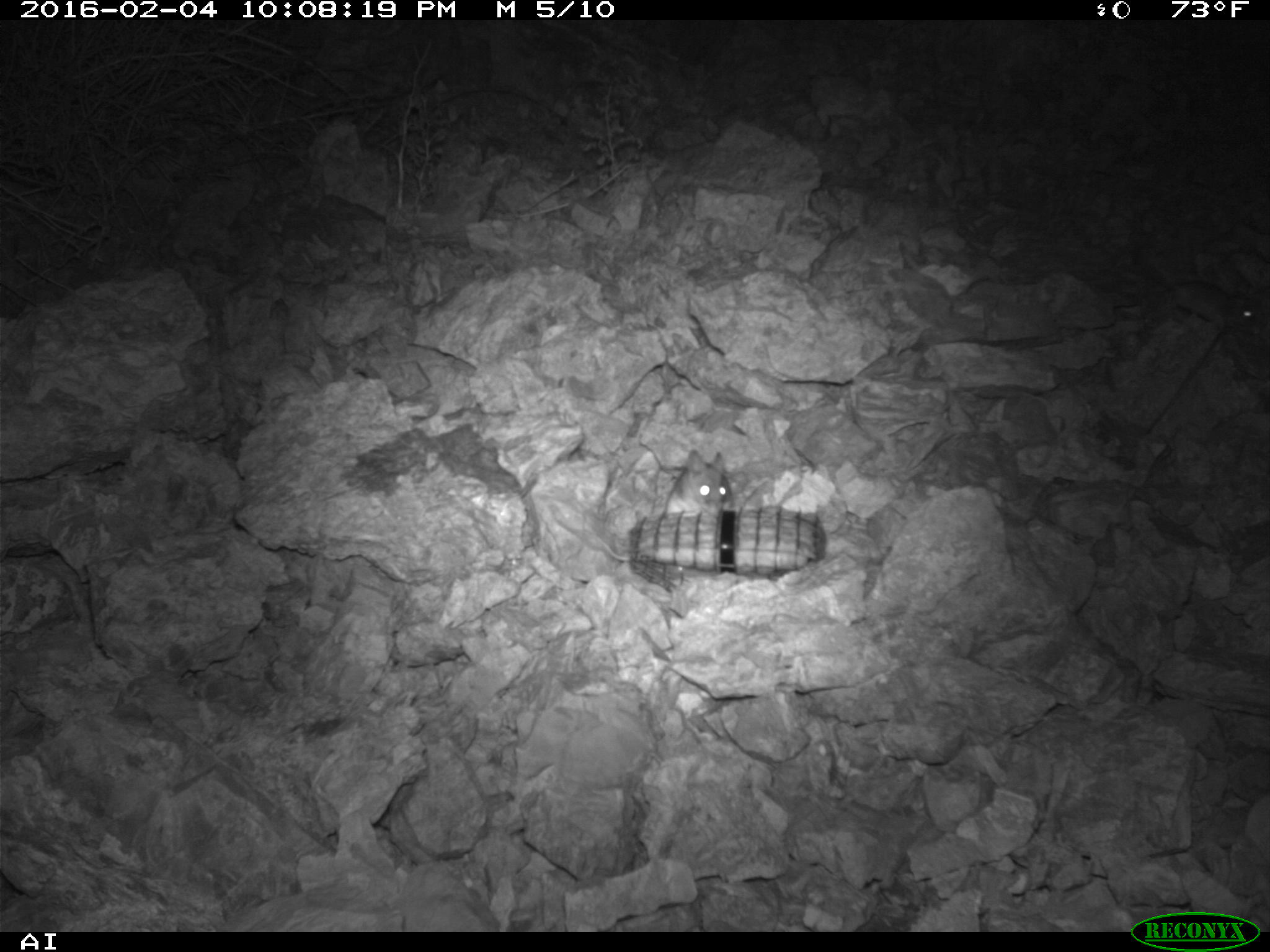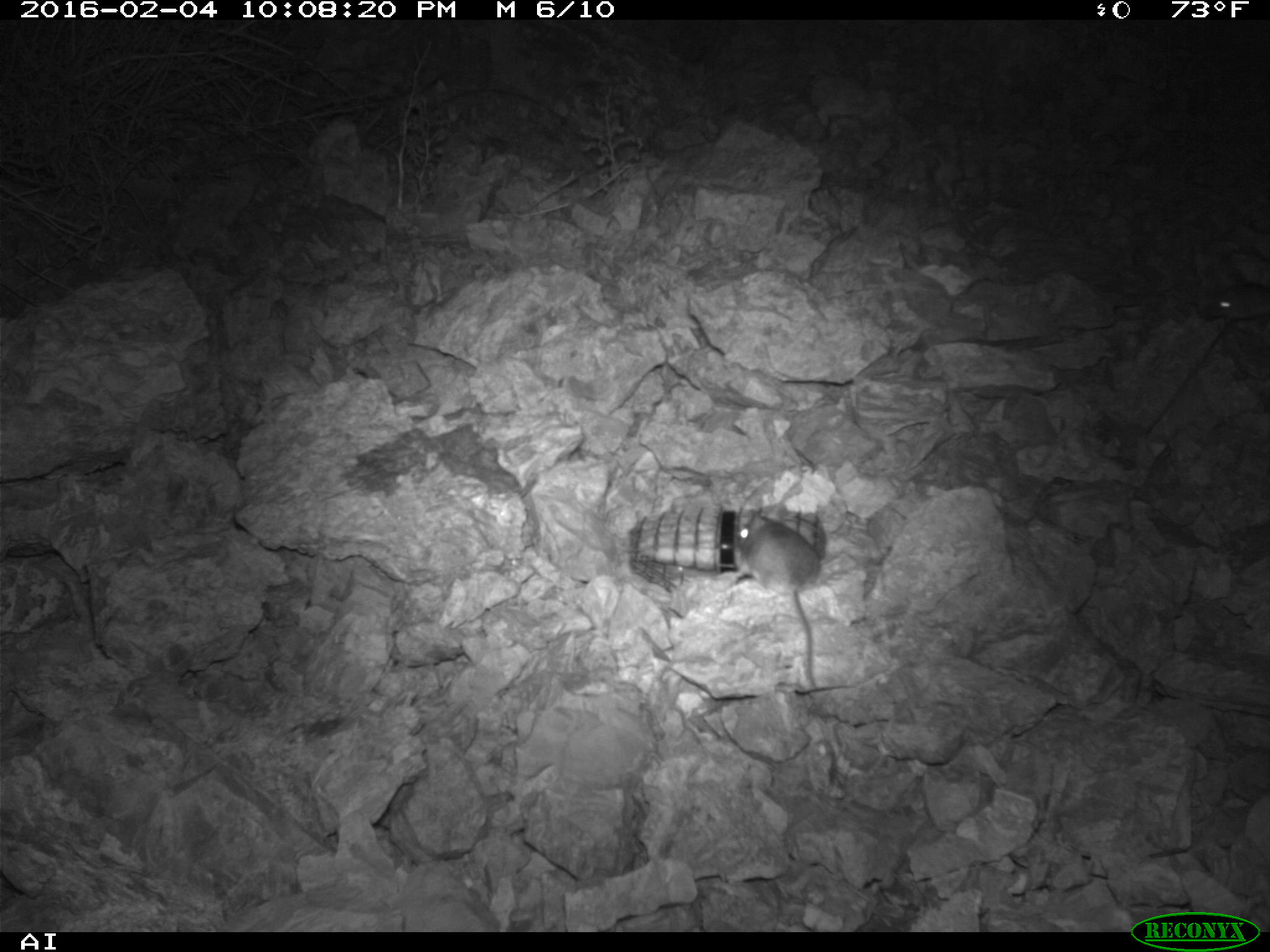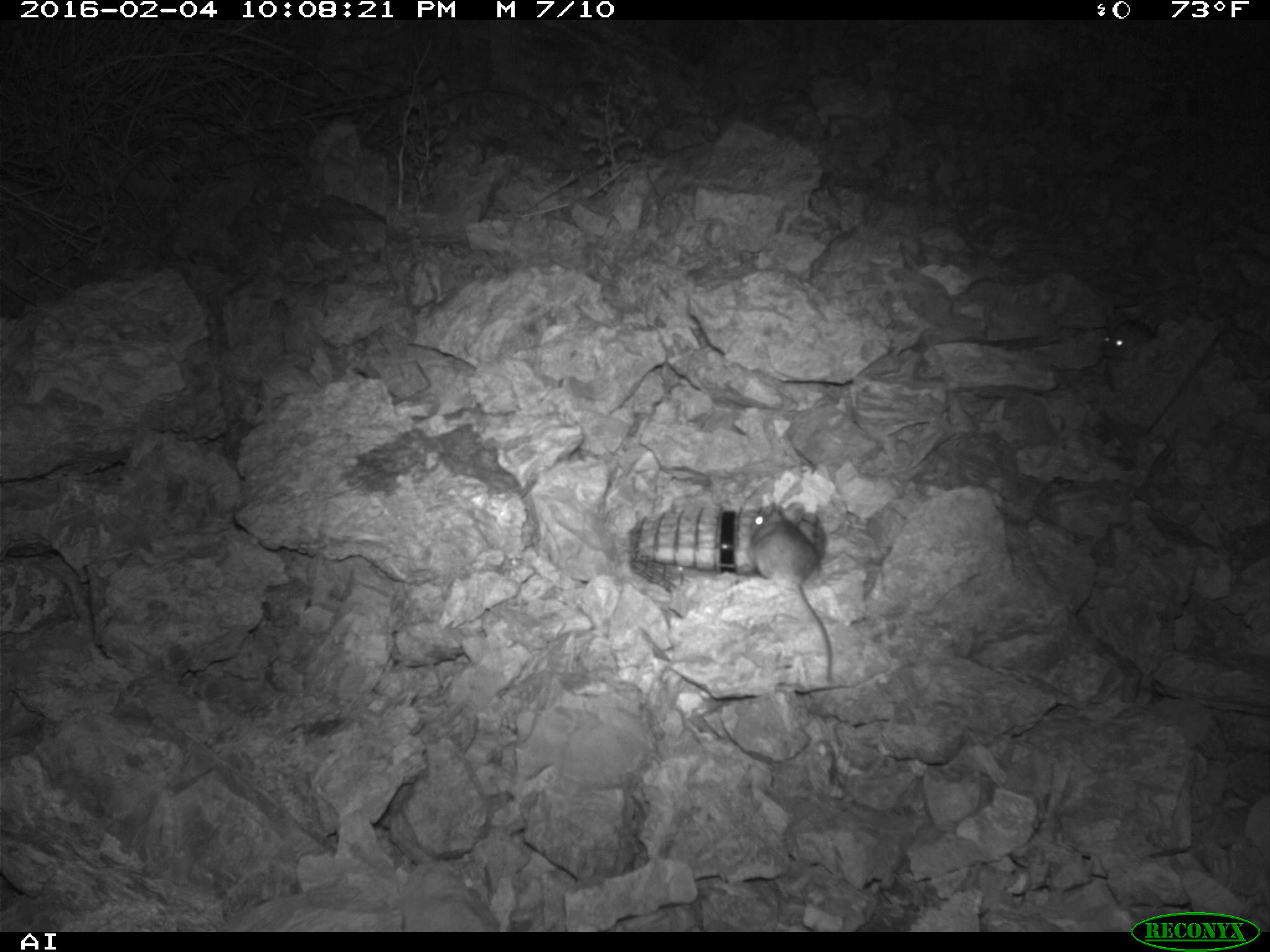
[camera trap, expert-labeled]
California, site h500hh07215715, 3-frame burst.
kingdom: Animalia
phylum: Chordata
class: Mammalia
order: Rodentia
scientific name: Rodentia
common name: rodent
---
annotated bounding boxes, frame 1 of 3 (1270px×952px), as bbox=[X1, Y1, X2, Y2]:
rodent: bbox=[1148, 257, 1261, 335]; bbox=[662, 449, 732, 519]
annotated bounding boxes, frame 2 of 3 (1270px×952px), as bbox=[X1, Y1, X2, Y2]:
rodent: bbox=[732, 513, 816, 686]; bbox=[1205, 283, 1269, 325]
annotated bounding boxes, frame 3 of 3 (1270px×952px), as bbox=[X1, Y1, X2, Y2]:
rodent: bbox=[746, 501, 832, 682]; bbox=[1104, 317, 1155, 358]